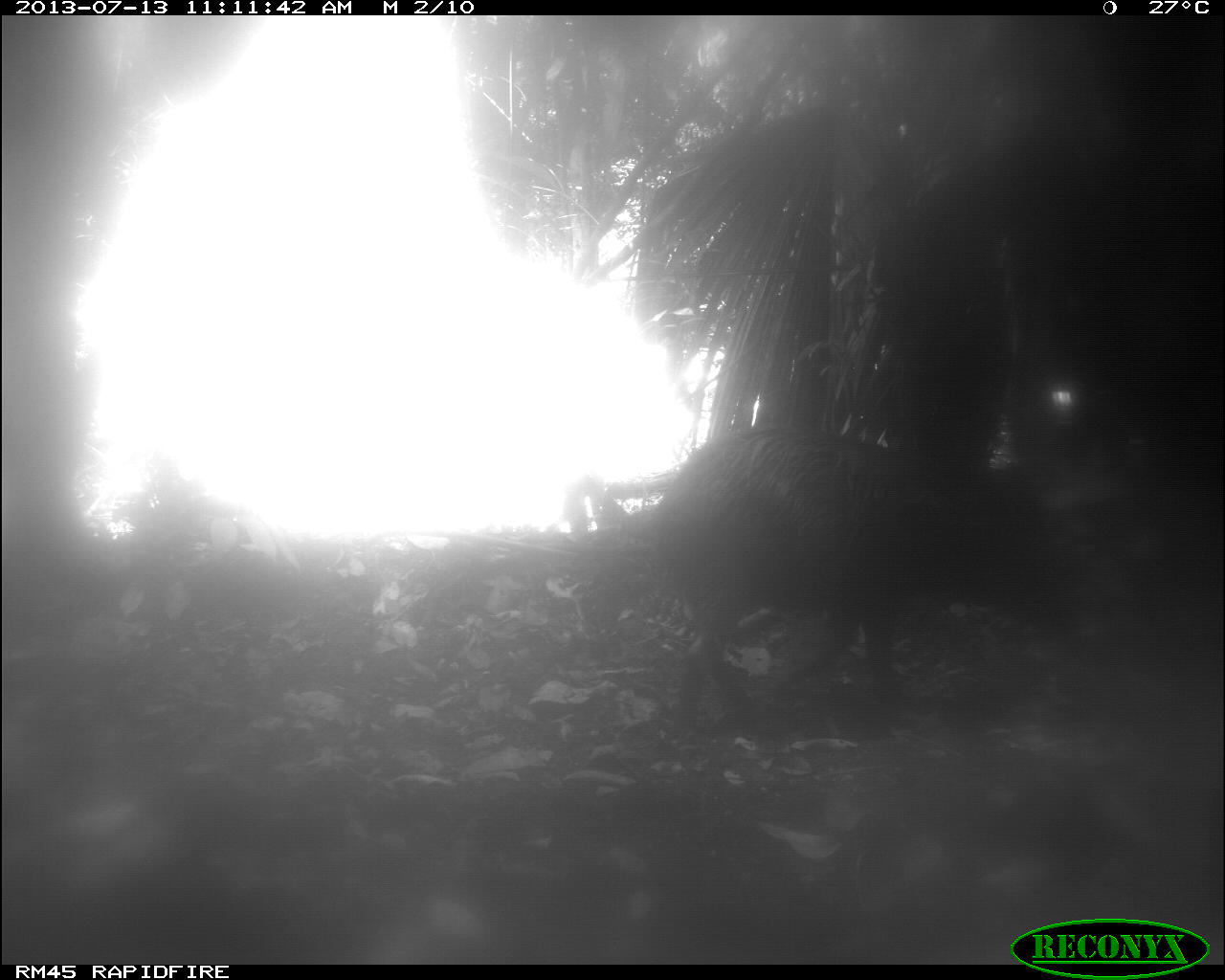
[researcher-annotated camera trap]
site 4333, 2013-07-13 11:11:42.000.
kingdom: Animalia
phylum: Chordata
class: Mammalia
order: Artiodactyla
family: Tayassuidae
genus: Tayassu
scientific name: Tayassu pecari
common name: white-lipped peccary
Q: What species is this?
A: Tayassu pecari (white-lipped peccary).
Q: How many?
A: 1.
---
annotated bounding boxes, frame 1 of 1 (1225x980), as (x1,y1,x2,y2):
tayassu pecari: (632,399,1093,745)